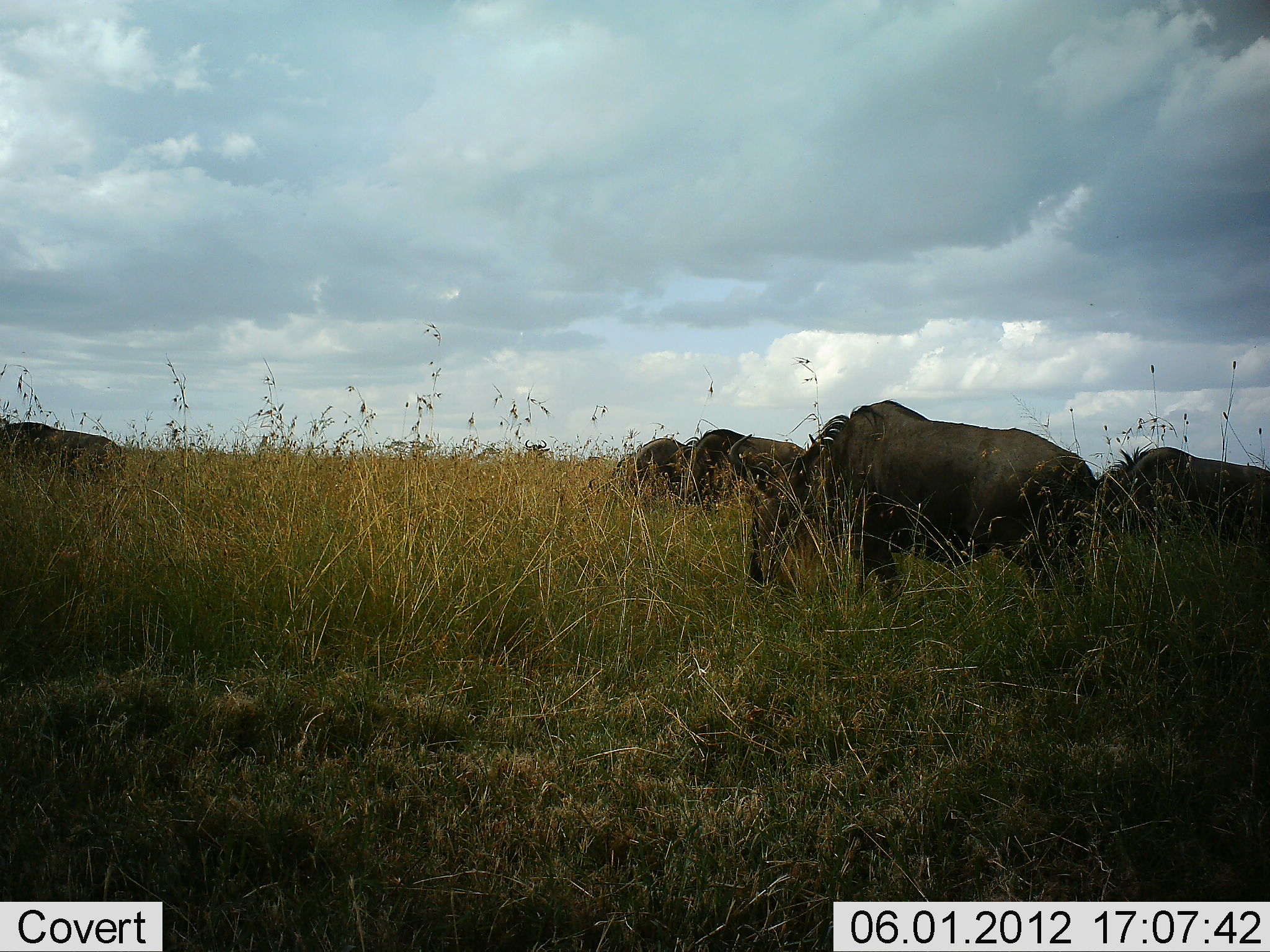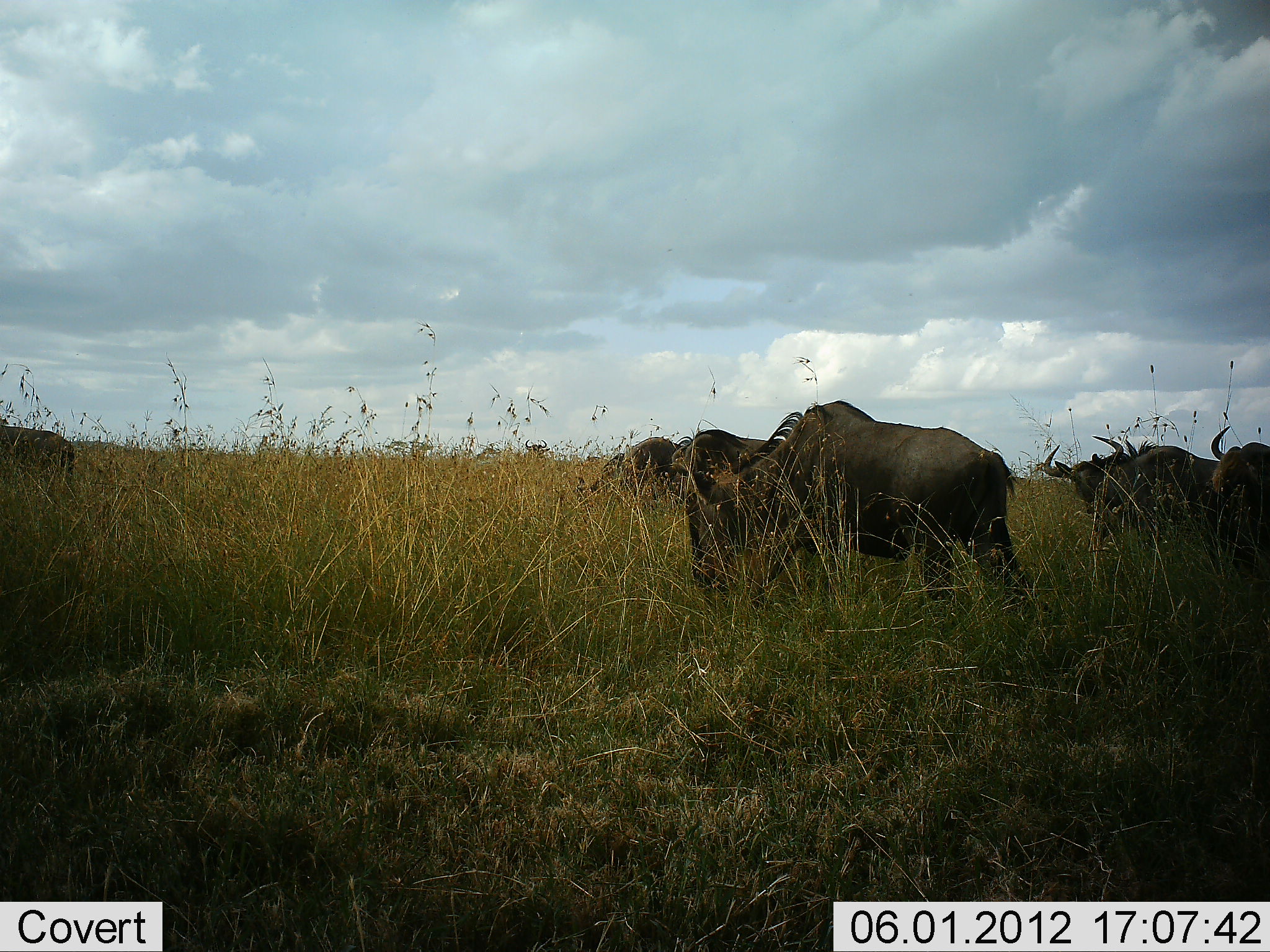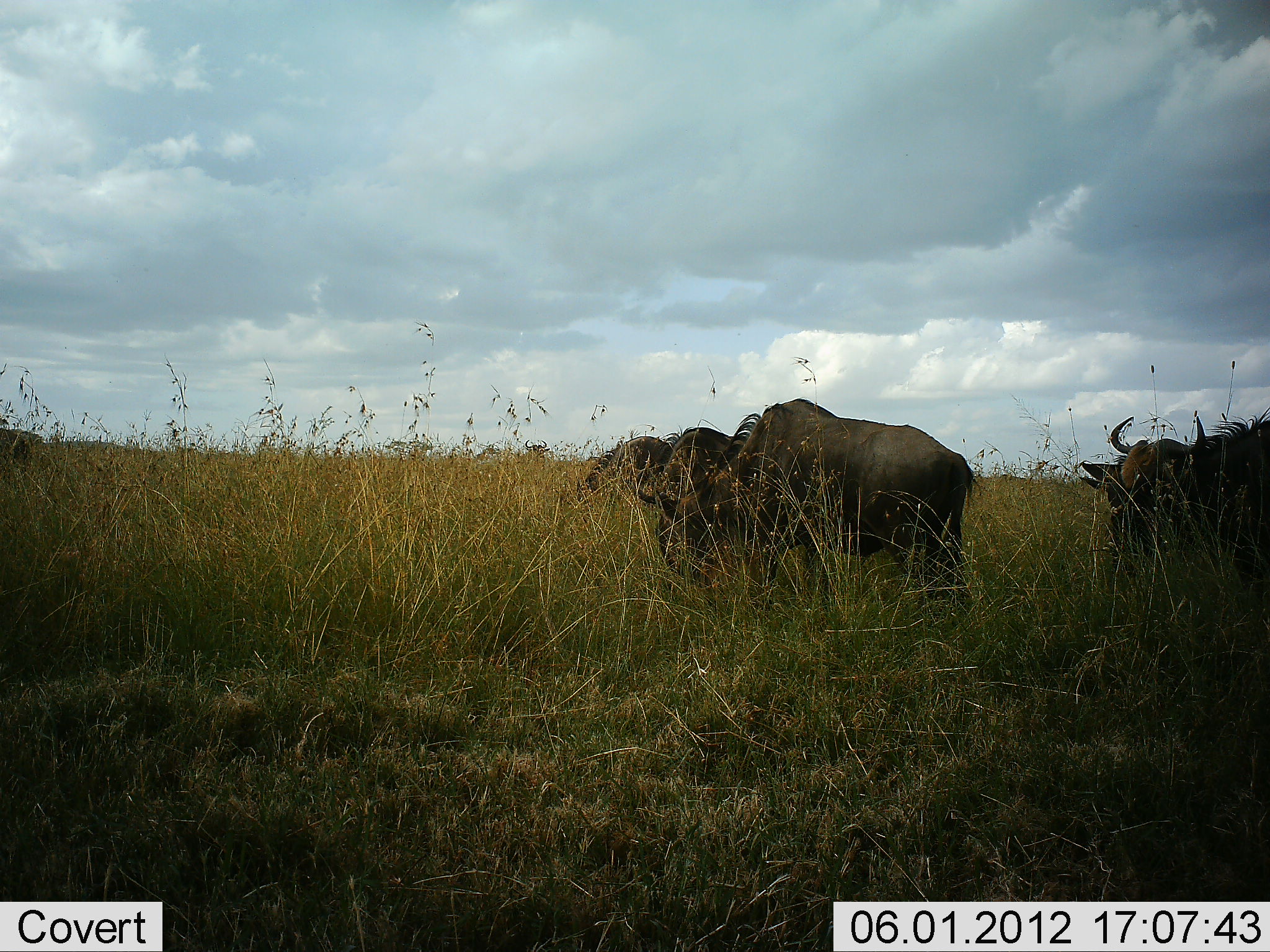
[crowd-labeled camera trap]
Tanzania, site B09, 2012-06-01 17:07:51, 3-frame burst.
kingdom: Animalia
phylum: Chordata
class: Mammalia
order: Artiodactyla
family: Bovidae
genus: Connochaetes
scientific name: Connochaetes taurinus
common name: blue wildebeest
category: wildebeest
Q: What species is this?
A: Wildebeest (blue wildebeest) (Connochaetes taurinus).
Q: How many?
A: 6.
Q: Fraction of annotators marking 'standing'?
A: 30%.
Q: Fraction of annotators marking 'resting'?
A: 0%.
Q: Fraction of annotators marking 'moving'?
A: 80%.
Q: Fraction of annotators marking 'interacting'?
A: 0%.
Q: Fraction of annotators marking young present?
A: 0%.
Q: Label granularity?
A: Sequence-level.